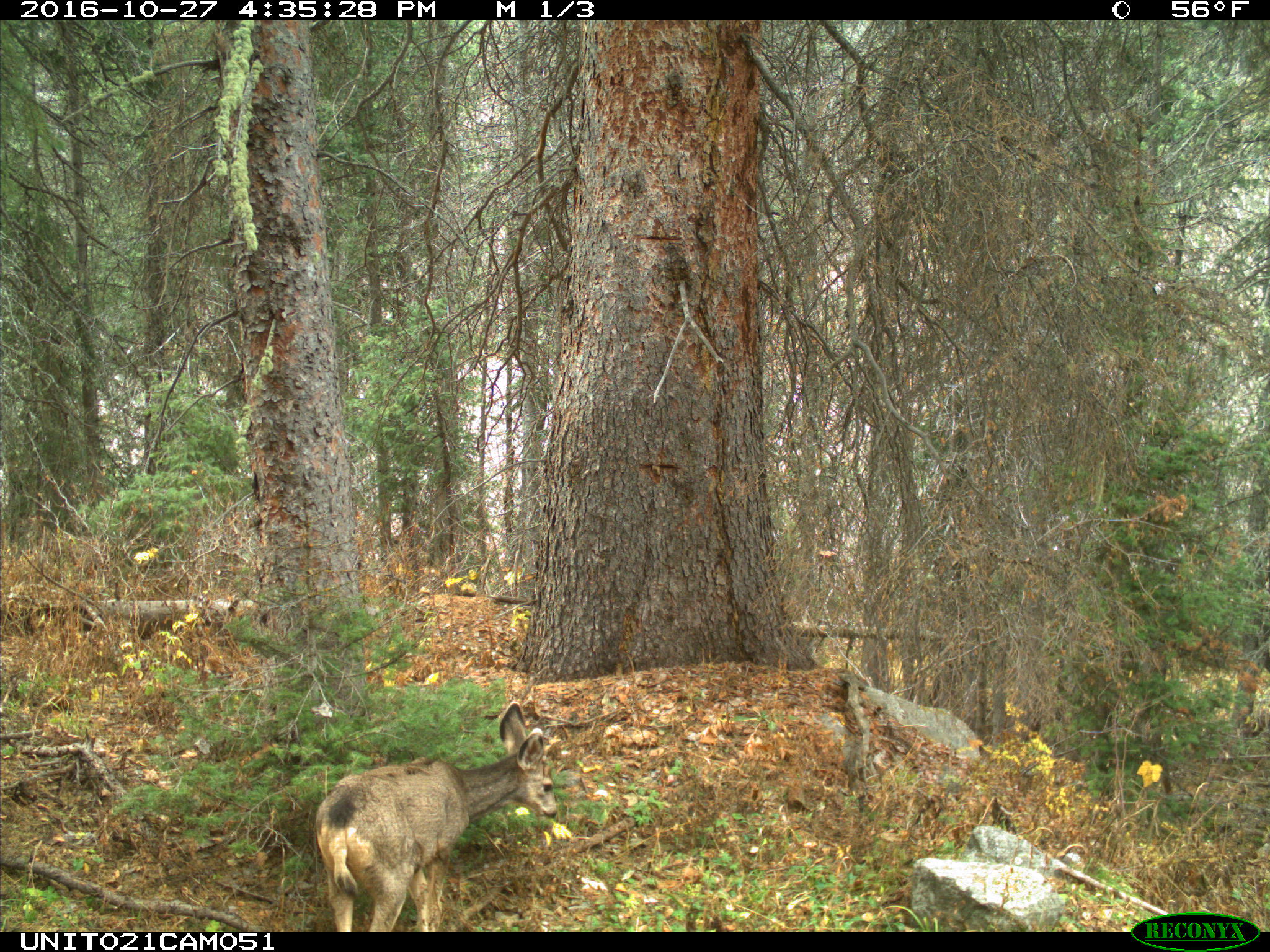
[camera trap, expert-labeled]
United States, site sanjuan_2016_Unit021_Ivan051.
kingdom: Animalia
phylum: Chordata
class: Mammalia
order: Artiodactyla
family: Cervidae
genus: Odocoileus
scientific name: Odocoileus hemionus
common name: mule deer